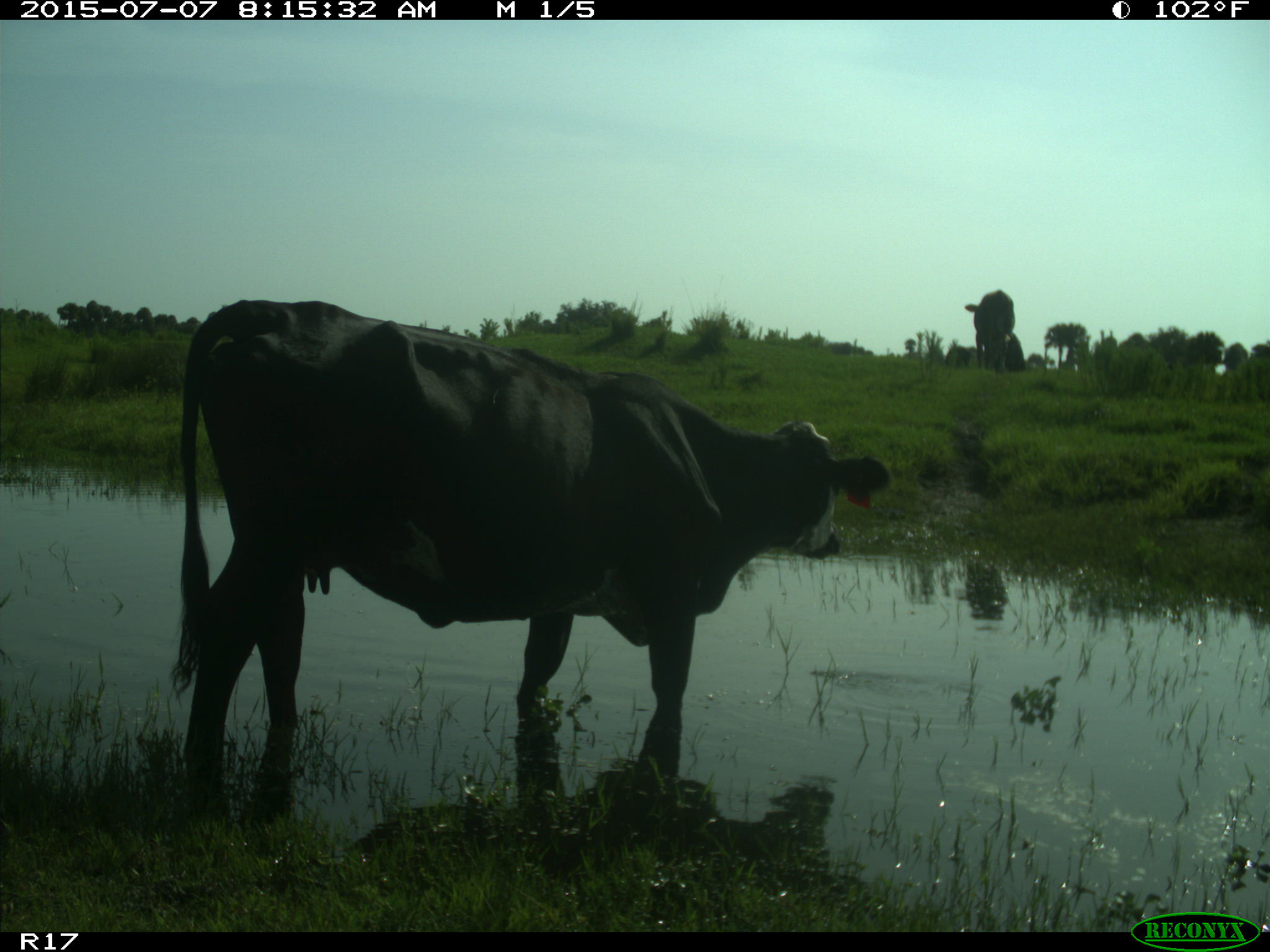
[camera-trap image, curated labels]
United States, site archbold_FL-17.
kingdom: Animalia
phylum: Chordata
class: Mammalia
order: Artiodactyla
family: Bovidae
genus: Bos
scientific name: Bos taurus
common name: domestic cow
Bos taurus (domestic cow).